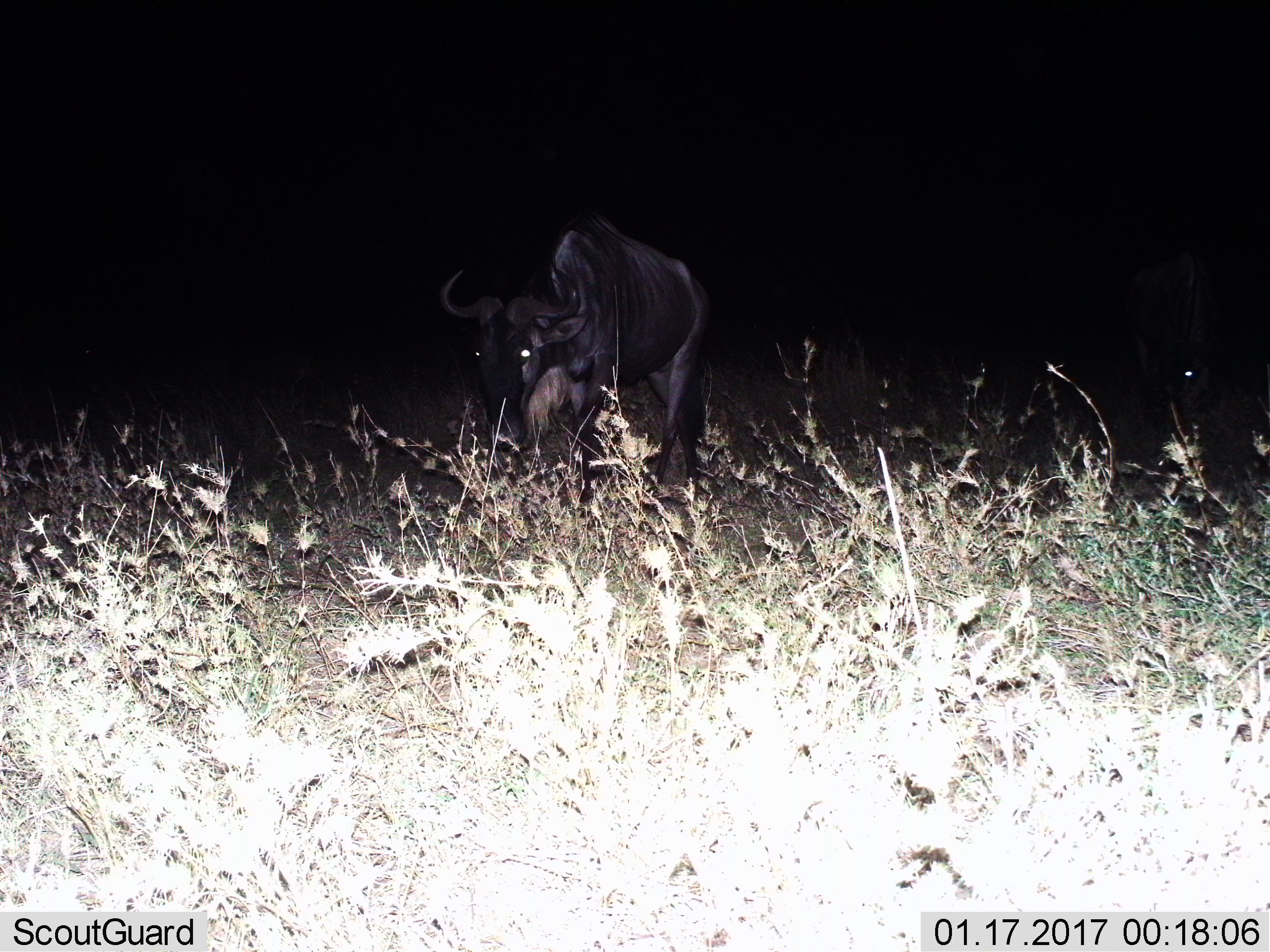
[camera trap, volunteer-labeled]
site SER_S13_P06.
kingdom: Animalia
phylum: Chordata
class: Mammalia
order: Artiodactyla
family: Bovidae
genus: Connochaetes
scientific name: Connochaetes taurinus taurinus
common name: blue wildebeest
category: wildebeestblue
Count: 1.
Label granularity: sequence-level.